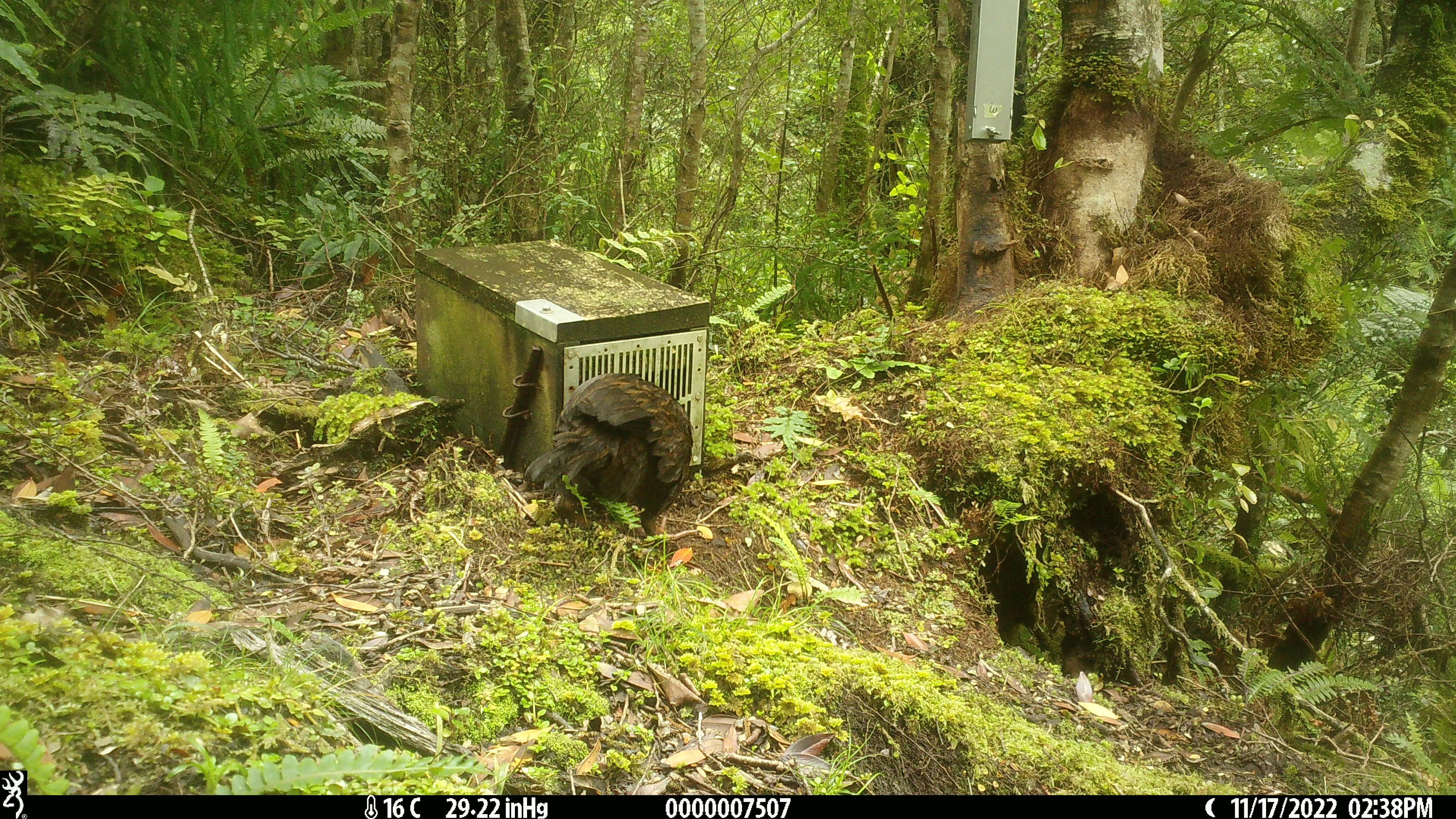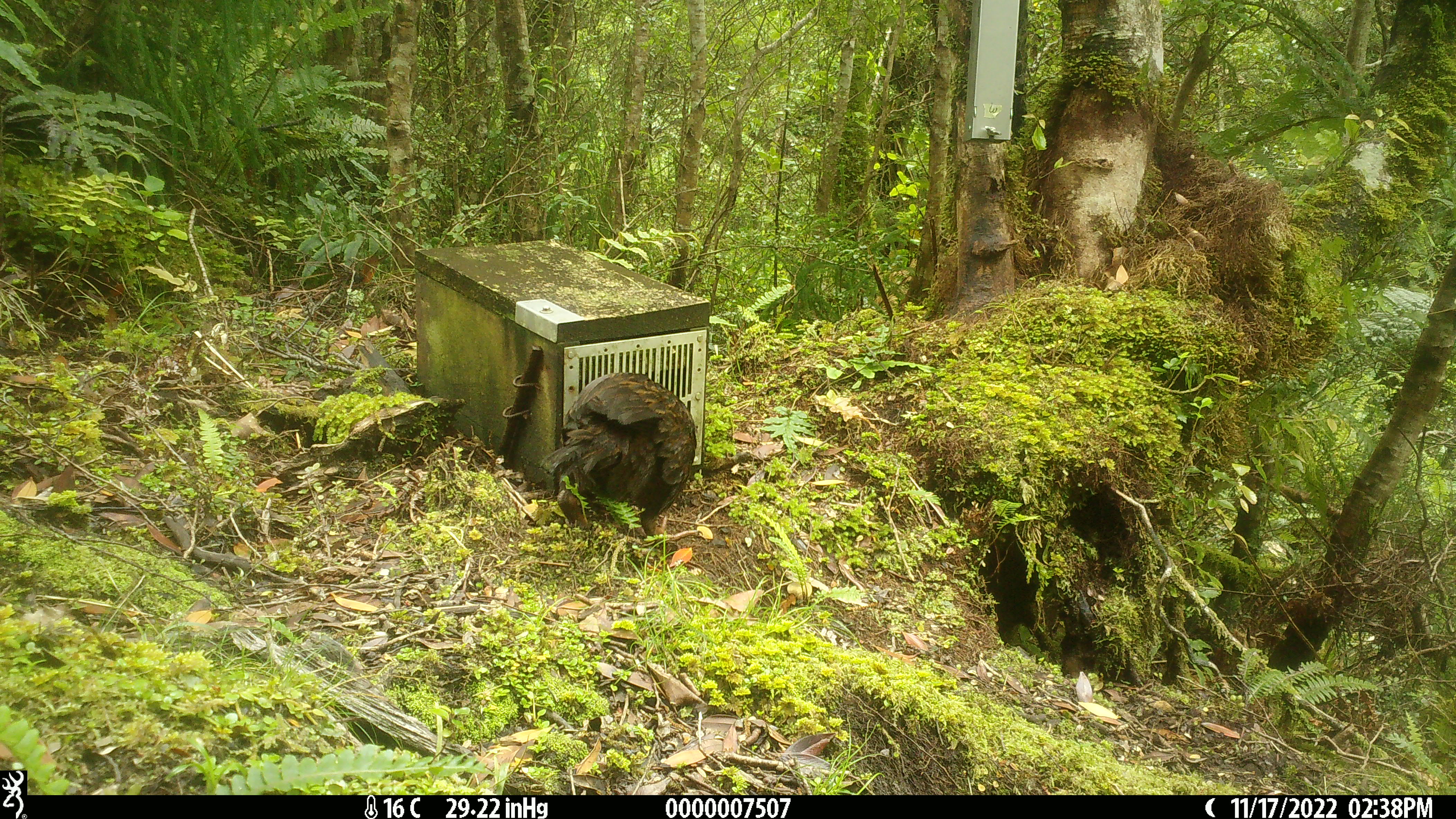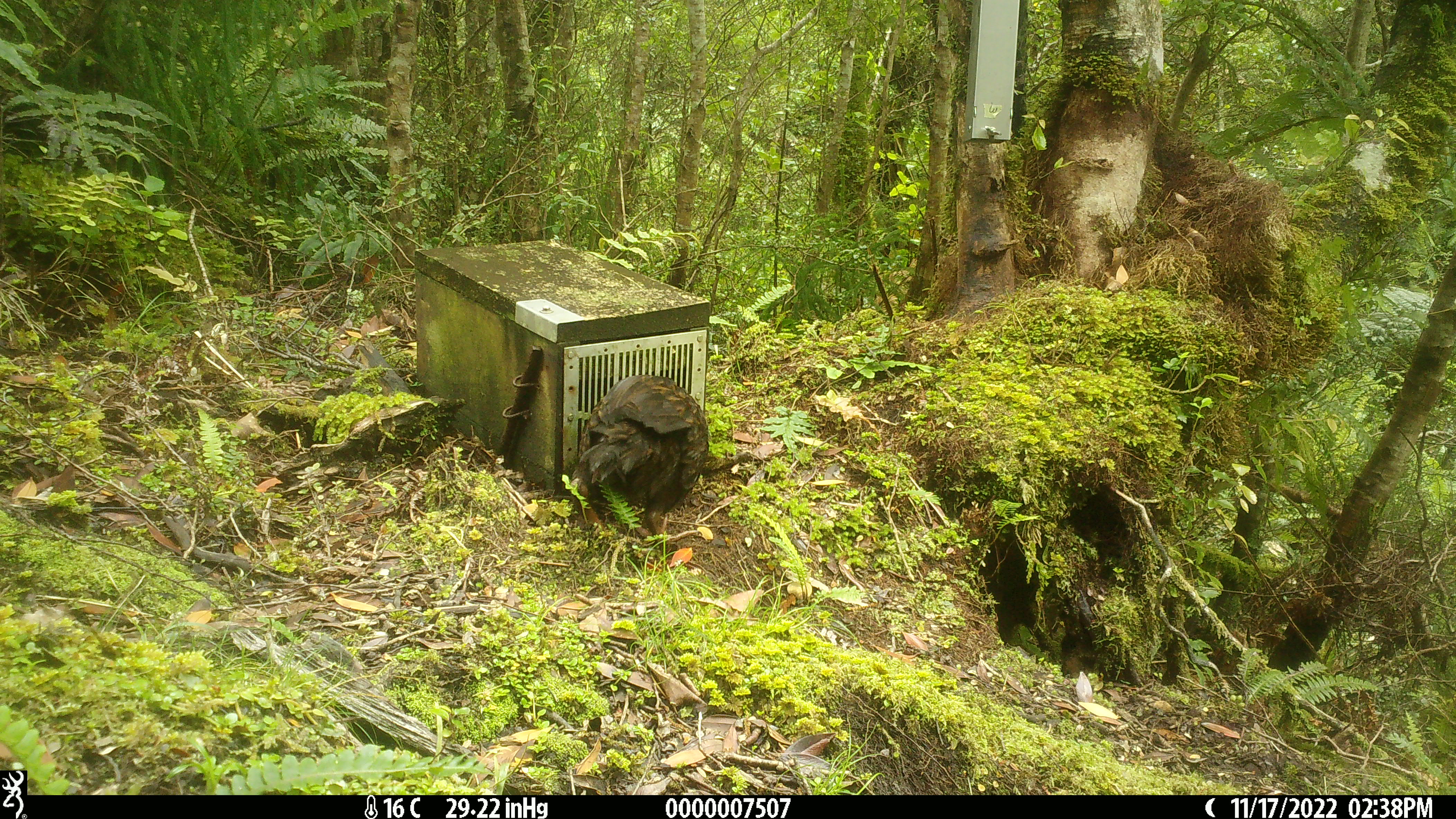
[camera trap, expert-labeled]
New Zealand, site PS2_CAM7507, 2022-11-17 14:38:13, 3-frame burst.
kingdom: Animalia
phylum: Chordata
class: Aves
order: Gruiformes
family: Rallidae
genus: Gallirallus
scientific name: Gallirallus australis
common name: weka